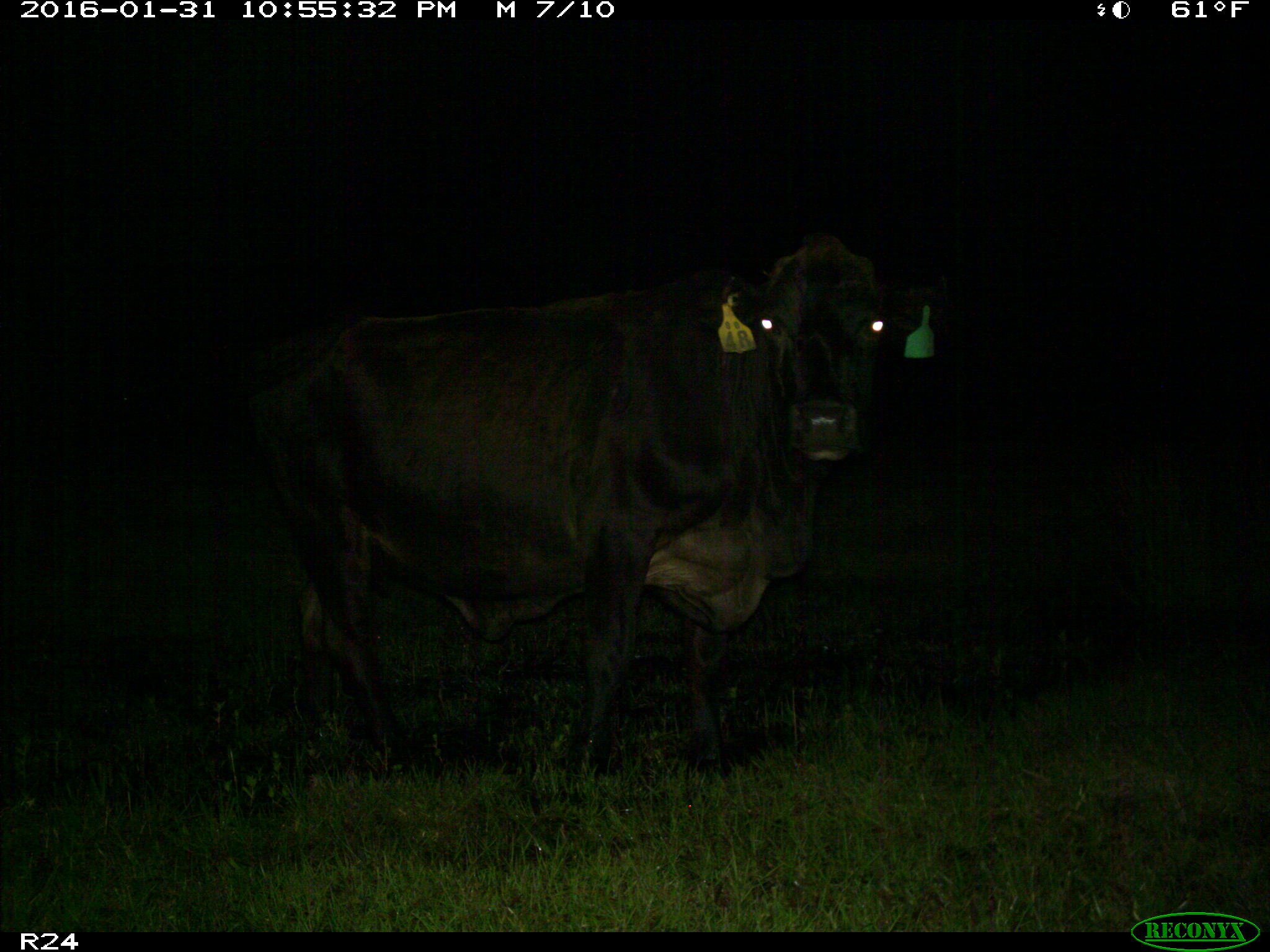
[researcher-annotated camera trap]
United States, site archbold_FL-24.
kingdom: Animalia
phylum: Chordata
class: Mammalia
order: Artiodactyla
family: Bovidae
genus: Bos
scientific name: Bos taurus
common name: domestic cow